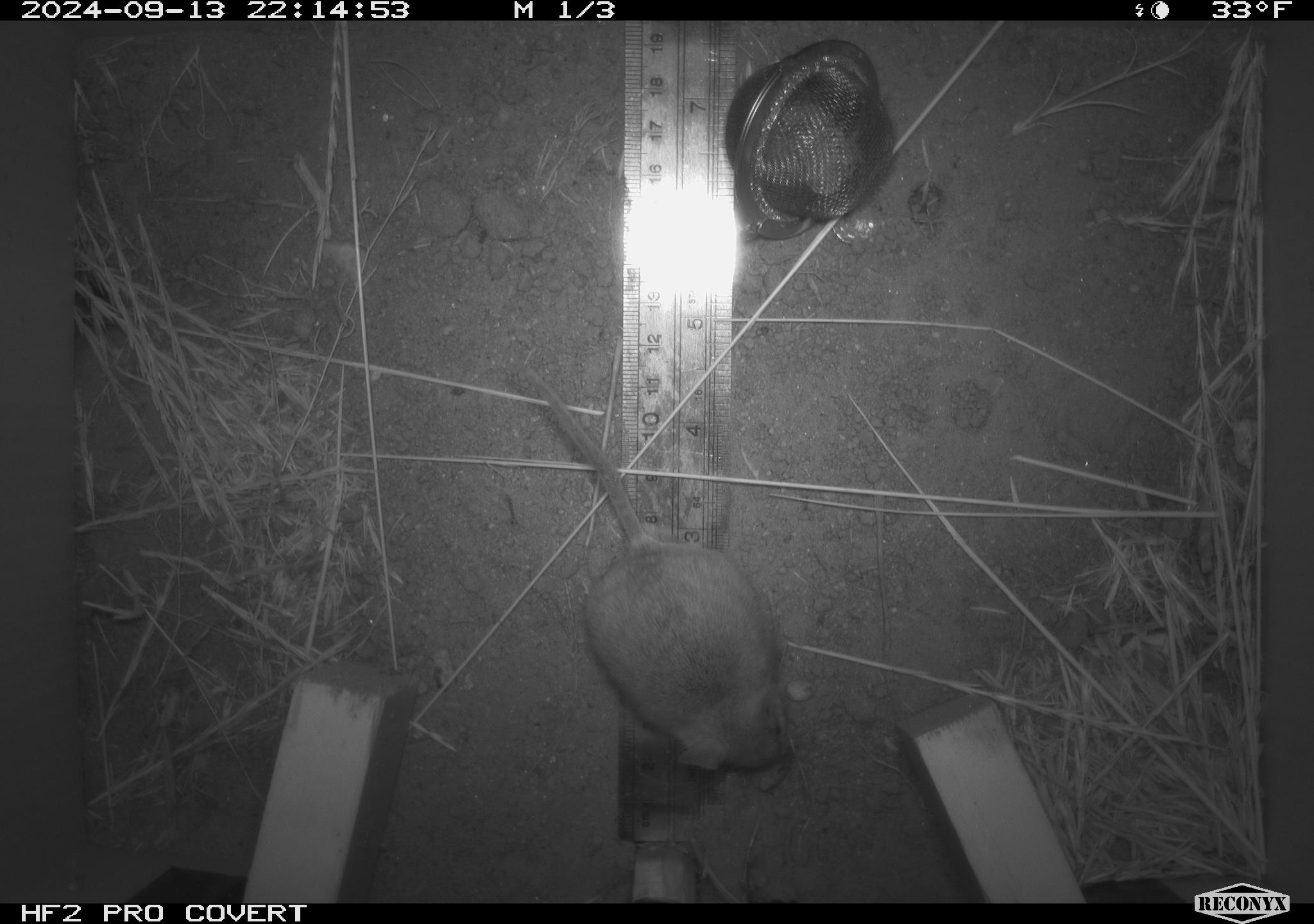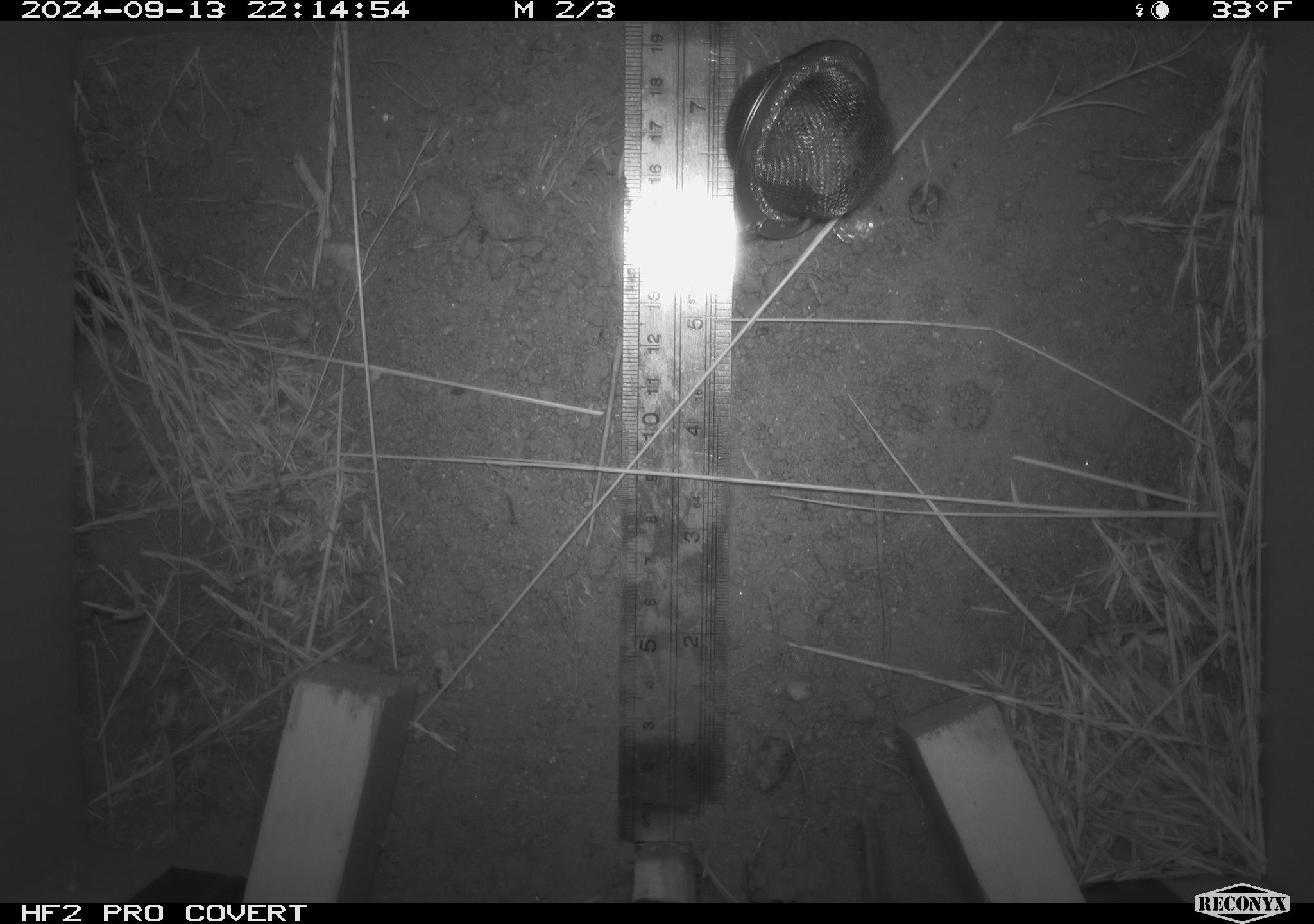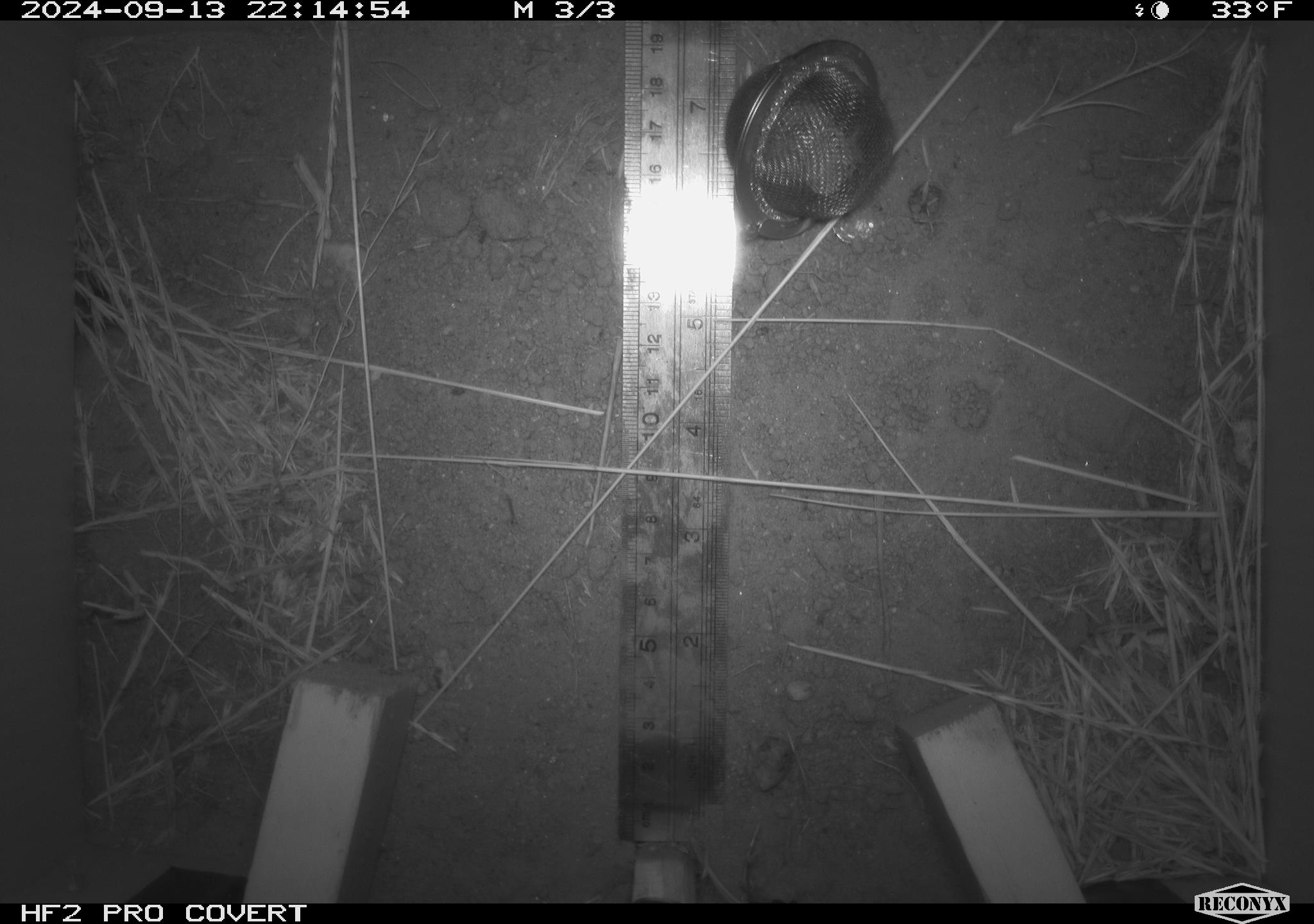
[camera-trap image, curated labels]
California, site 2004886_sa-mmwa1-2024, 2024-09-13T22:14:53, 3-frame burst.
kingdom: Animalia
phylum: Chordata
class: Mammalia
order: Rodentia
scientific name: Rodentia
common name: mouse species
Mouse species (Rodentia).